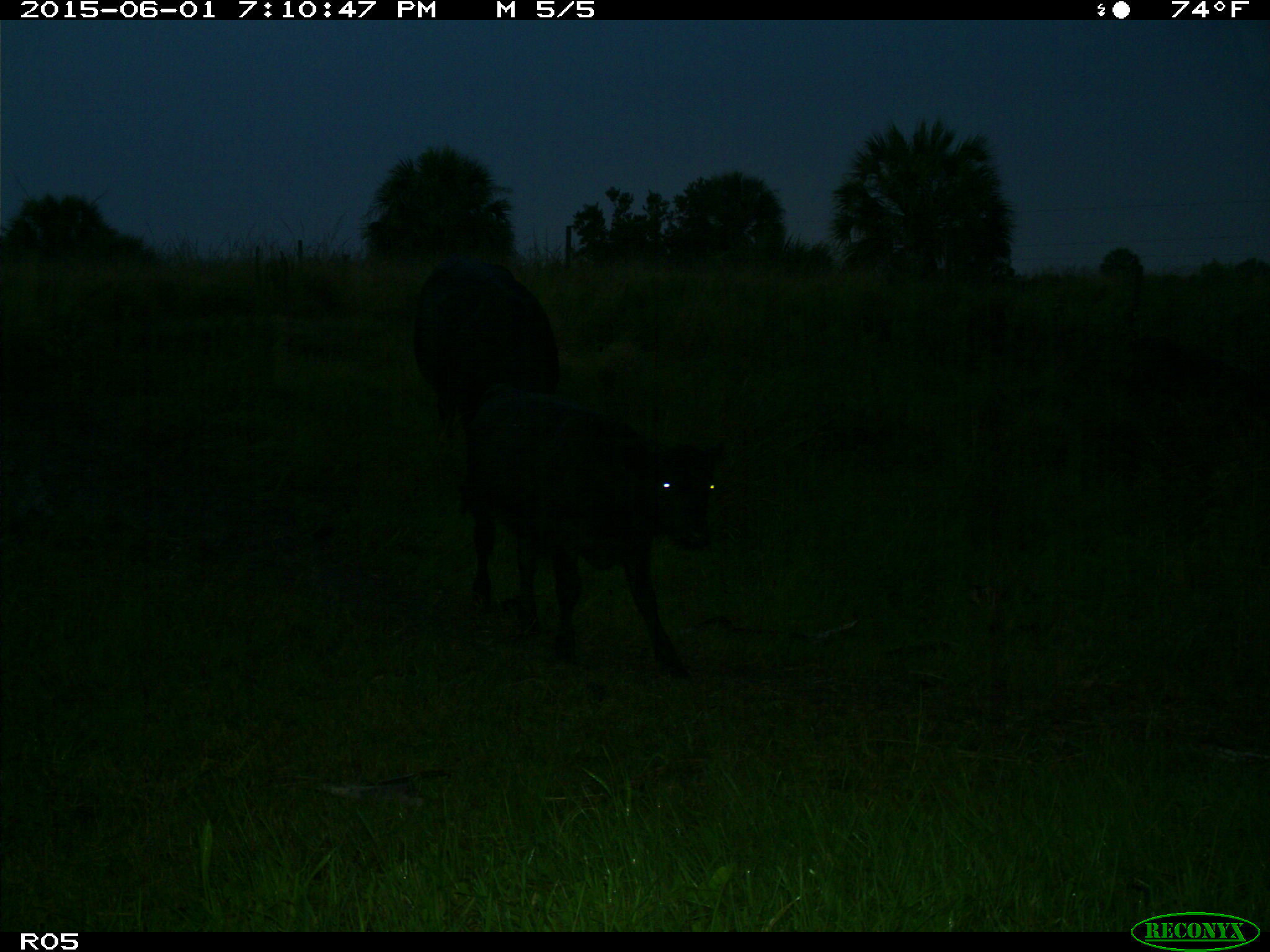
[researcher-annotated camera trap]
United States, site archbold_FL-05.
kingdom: Animalia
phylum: Chordata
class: Mammalia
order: Artiodactyla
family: Bovidae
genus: Bos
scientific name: Bos taurus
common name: domestic cow